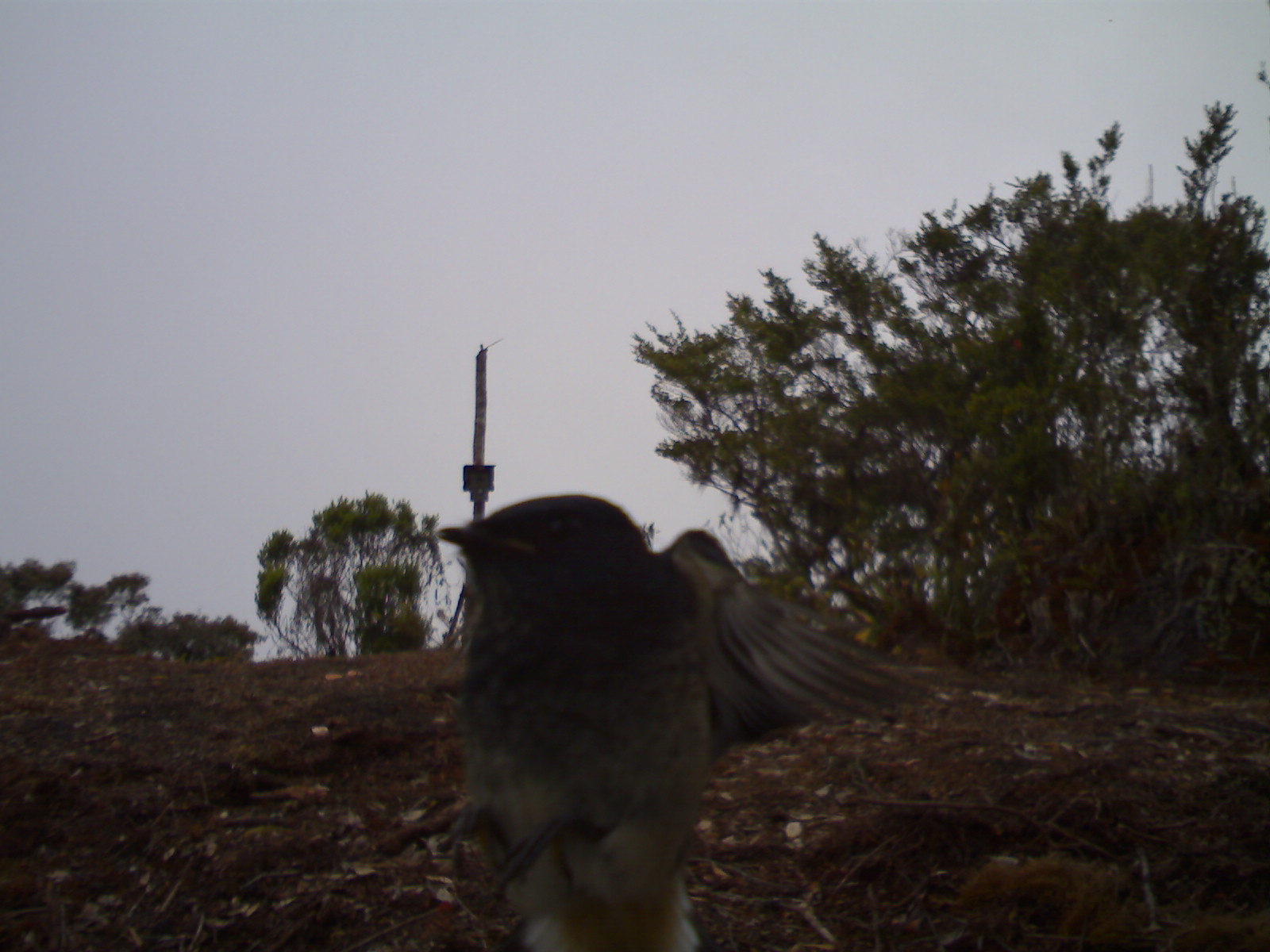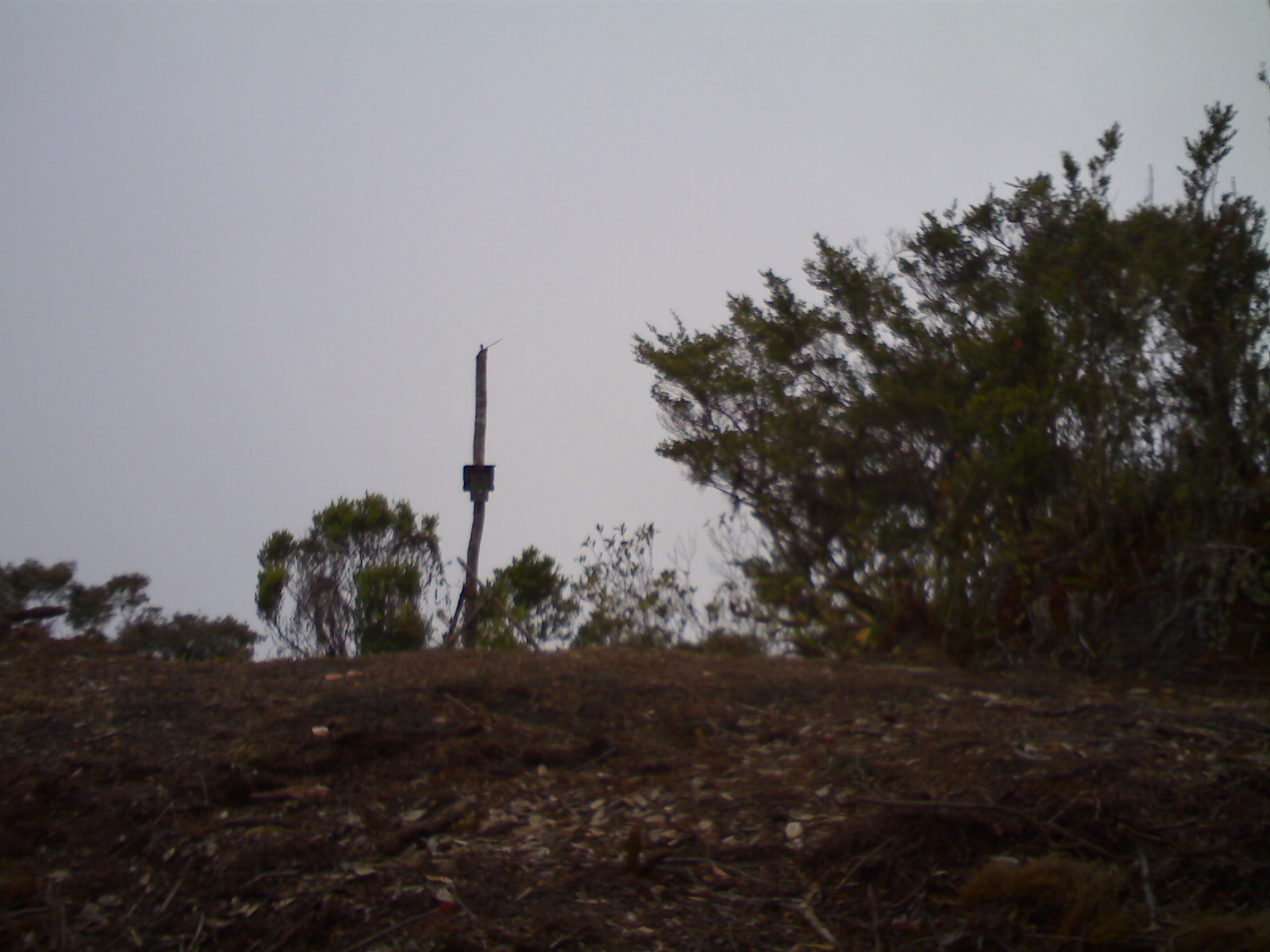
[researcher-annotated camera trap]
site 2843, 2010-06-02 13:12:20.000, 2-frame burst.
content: unidentified animal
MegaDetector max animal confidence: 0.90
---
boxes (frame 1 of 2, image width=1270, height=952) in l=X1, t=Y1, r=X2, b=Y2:
unknown: l=432, t=491, r=943, b=947